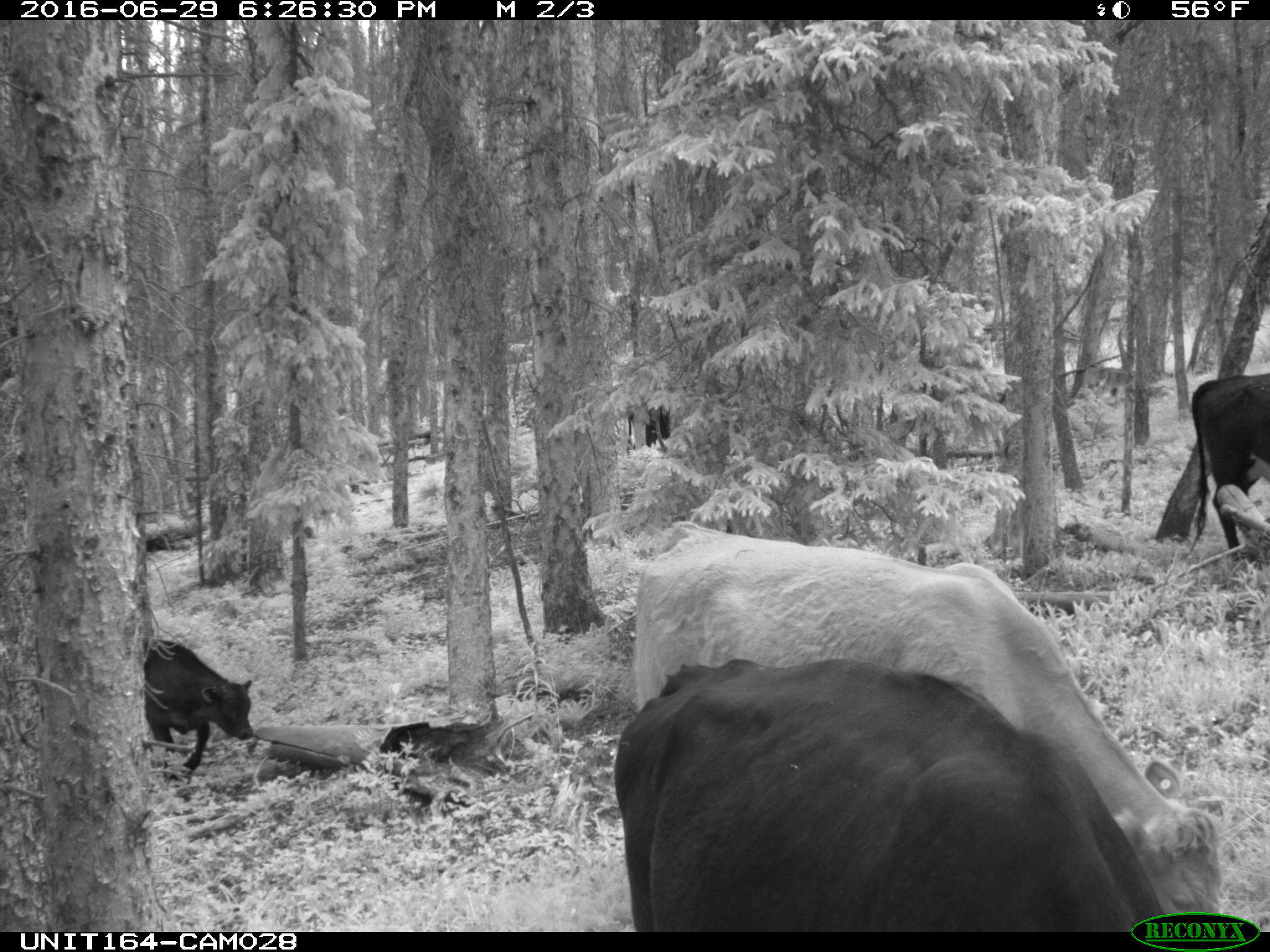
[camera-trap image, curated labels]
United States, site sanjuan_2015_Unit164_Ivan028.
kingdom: Animalia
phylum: Chordata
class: Mammalia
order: Artiodactyla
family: Bovidae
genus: Bos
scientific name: Bos taurus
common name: domestic cow